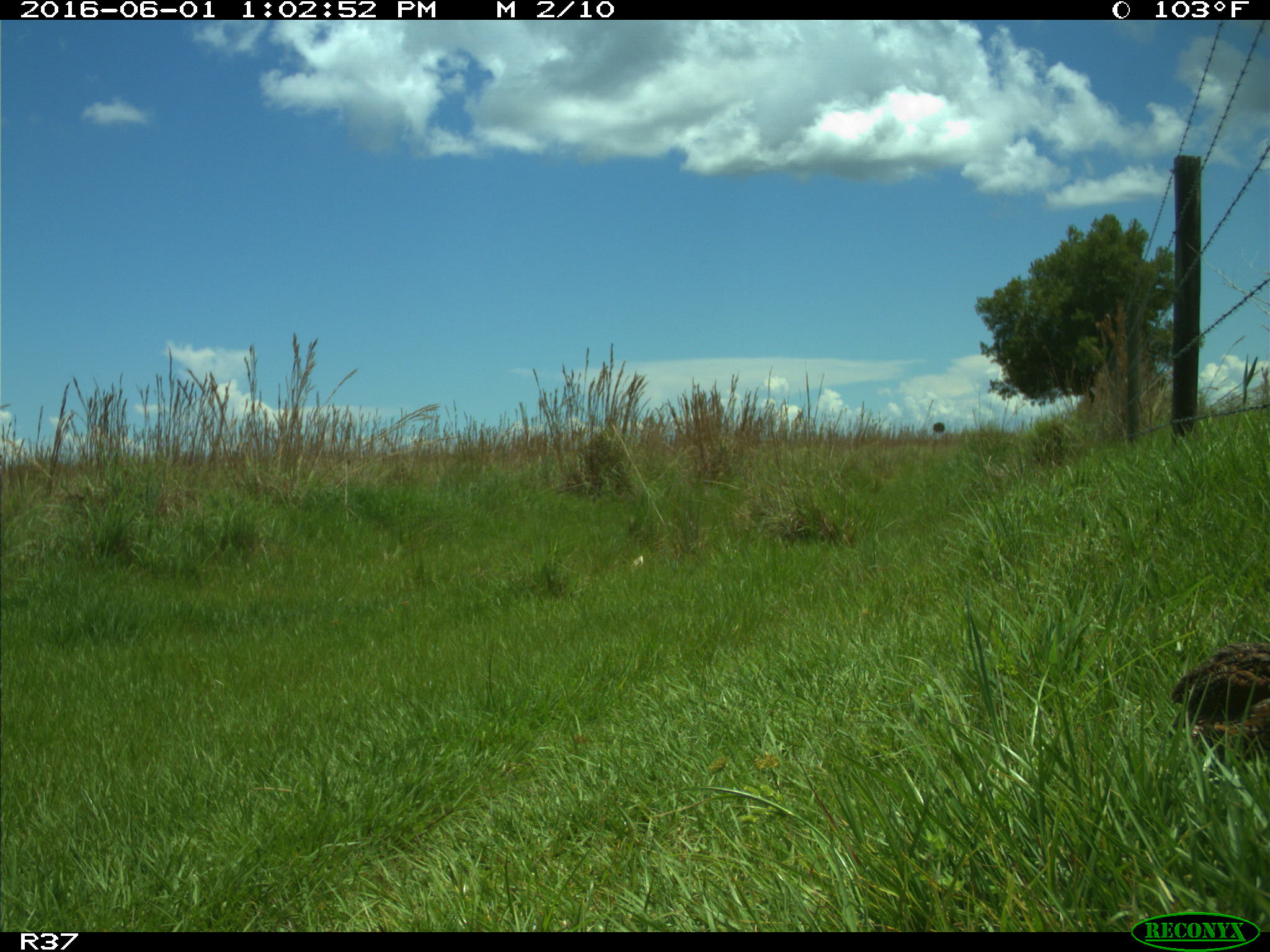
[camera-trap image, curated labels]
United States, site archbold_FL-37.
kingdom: Animalia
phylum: Chordata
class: Aves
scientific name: Aves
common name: birds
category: unidentified bird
Unidentified bird (birds) (Aves).